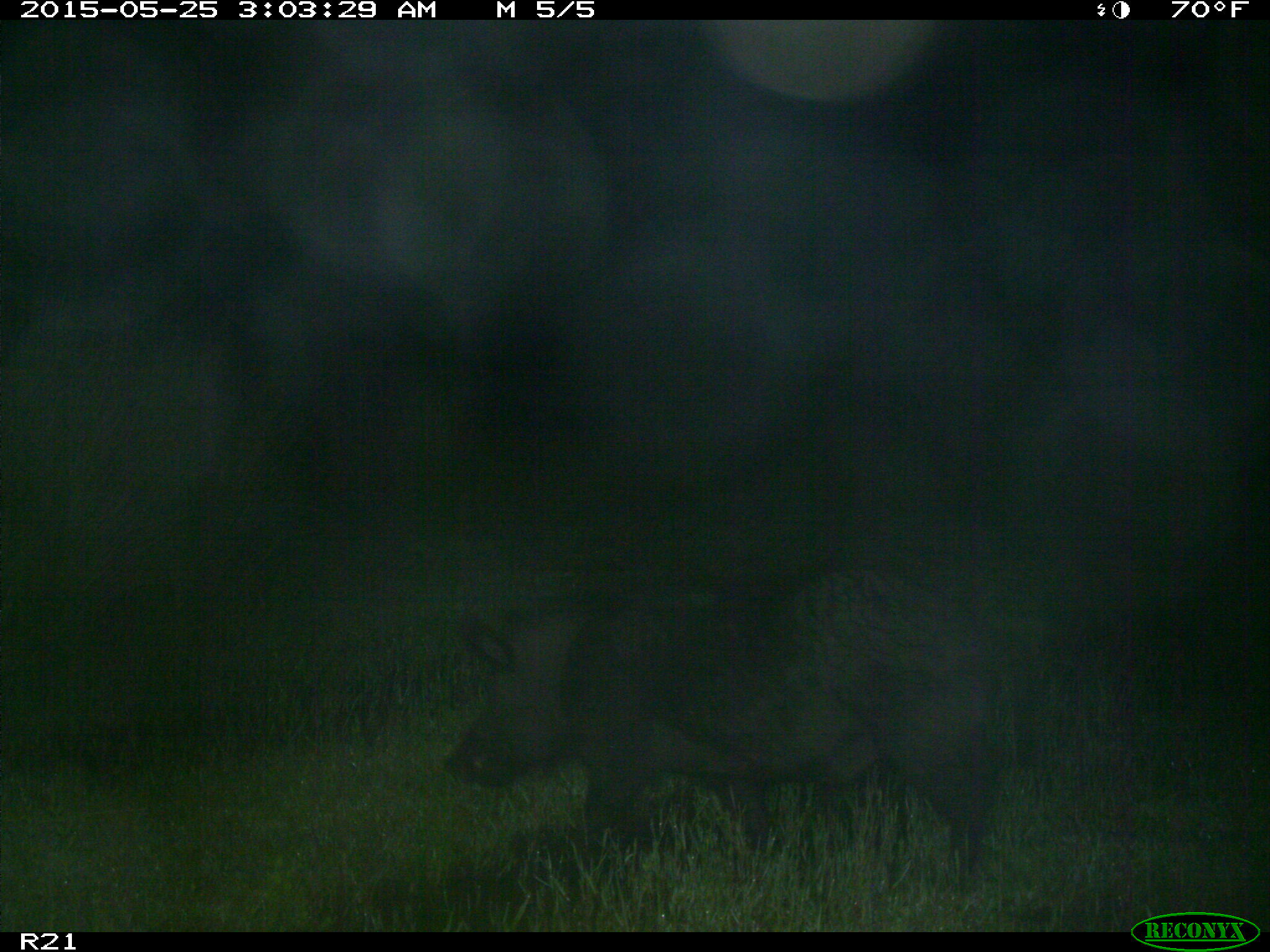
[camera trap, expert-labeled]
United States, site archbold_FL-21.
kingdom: Animalia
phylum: Chordata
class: Mammalia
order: Artiodactyla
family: Suidae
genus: Sus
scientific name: Sus scrofa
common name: wild boar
Sus scrofa (wild boar).